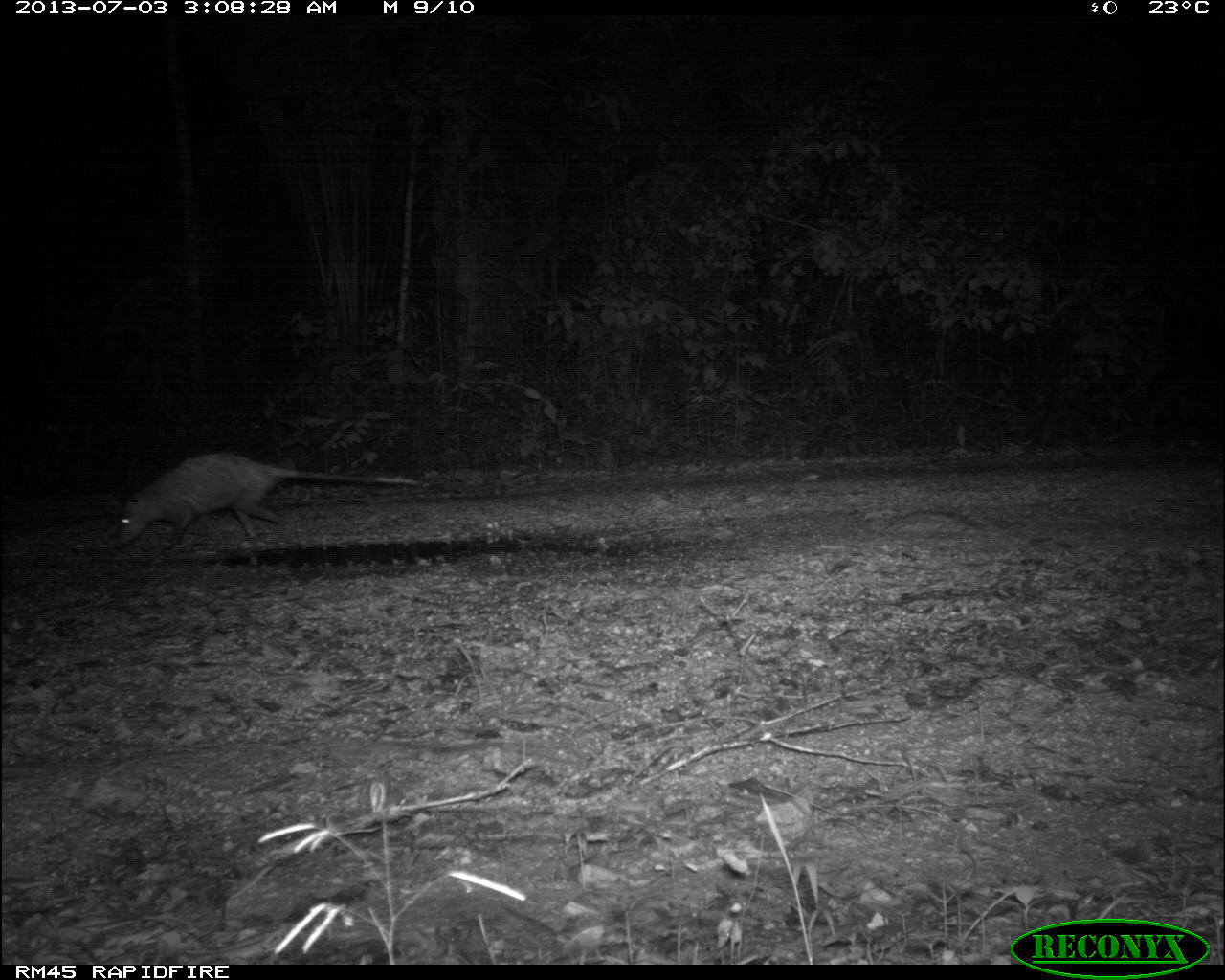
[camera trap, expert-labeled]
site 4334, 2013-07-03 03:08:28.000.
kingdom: Animalia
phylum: Chordata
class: Mammalia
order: Didelphimorphia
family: Didelphidae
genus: Didelphis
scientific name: Didelphis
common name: american opossums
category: didelphis sp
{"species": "didelphis sp (american opossums) (Didelphis)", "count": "1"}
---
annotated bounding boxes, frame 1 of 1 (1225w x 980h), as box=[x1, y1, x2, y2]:
didelphis sp: box=[115, 452, 423, 550]